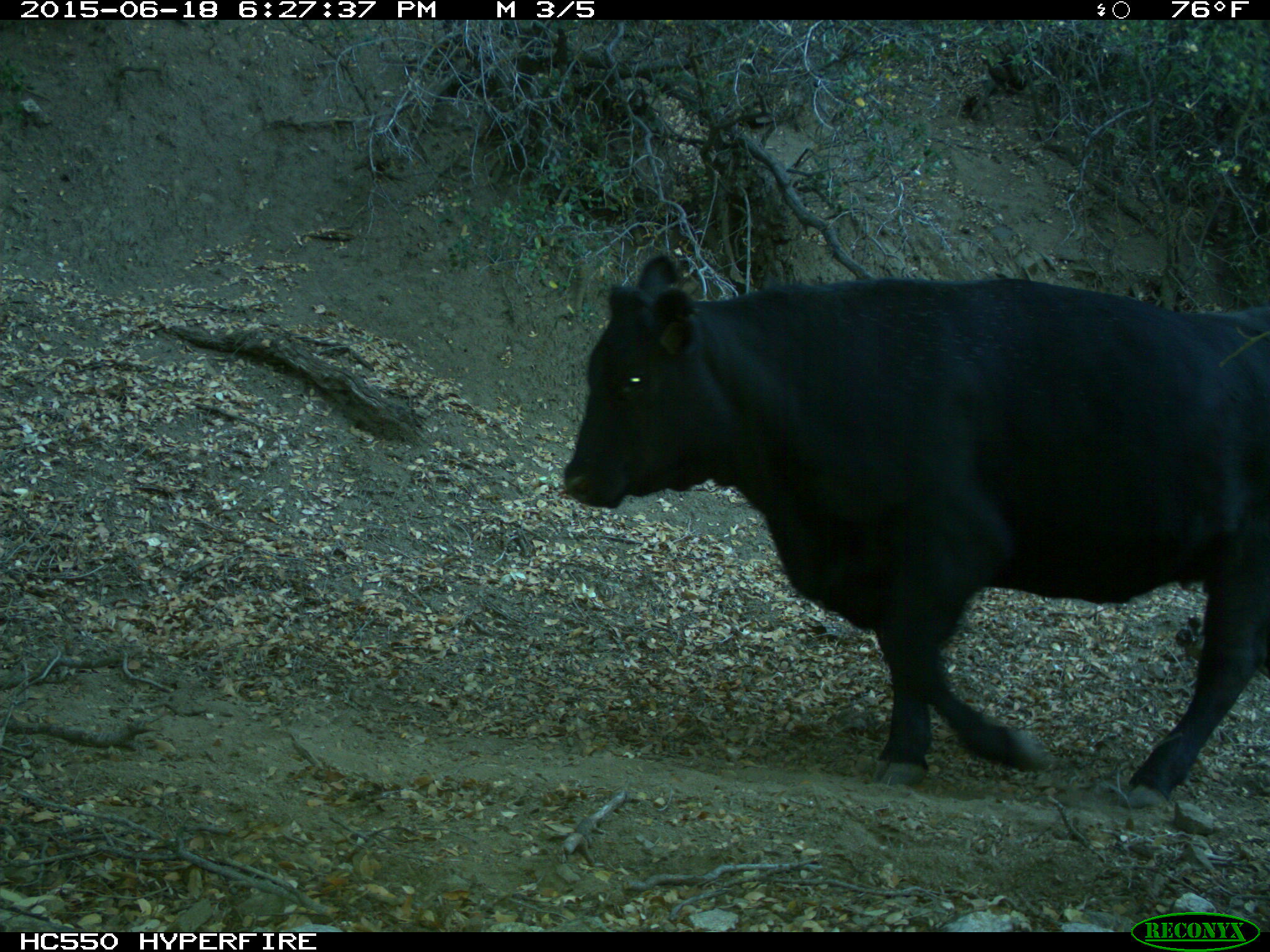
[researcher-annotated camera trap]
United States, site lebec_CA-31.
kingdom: Animalia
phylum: Chordata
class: Mammalia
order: Artiodactyla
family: Bovidae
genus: Bos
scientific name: Bos taurus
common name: domestic cow